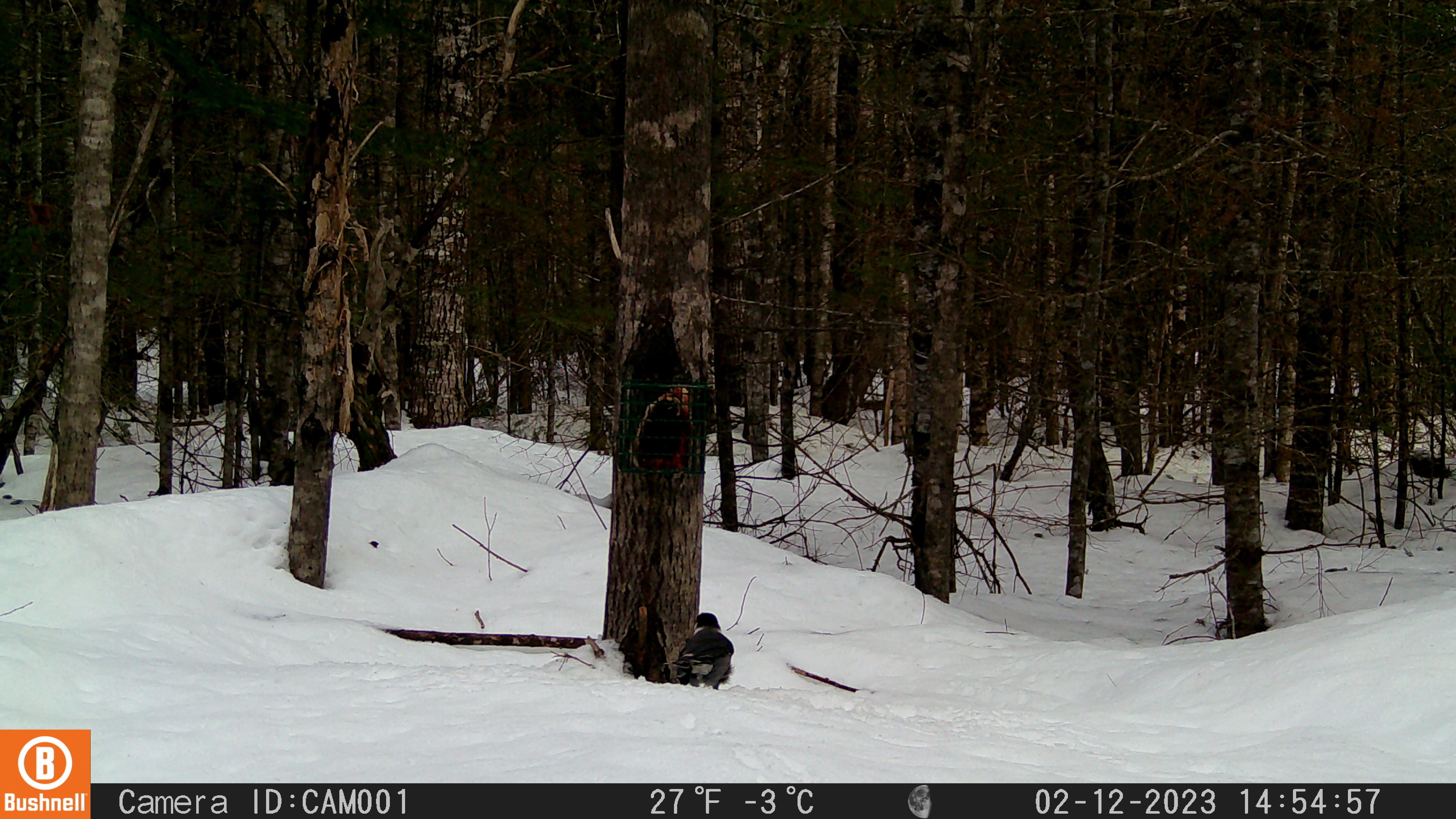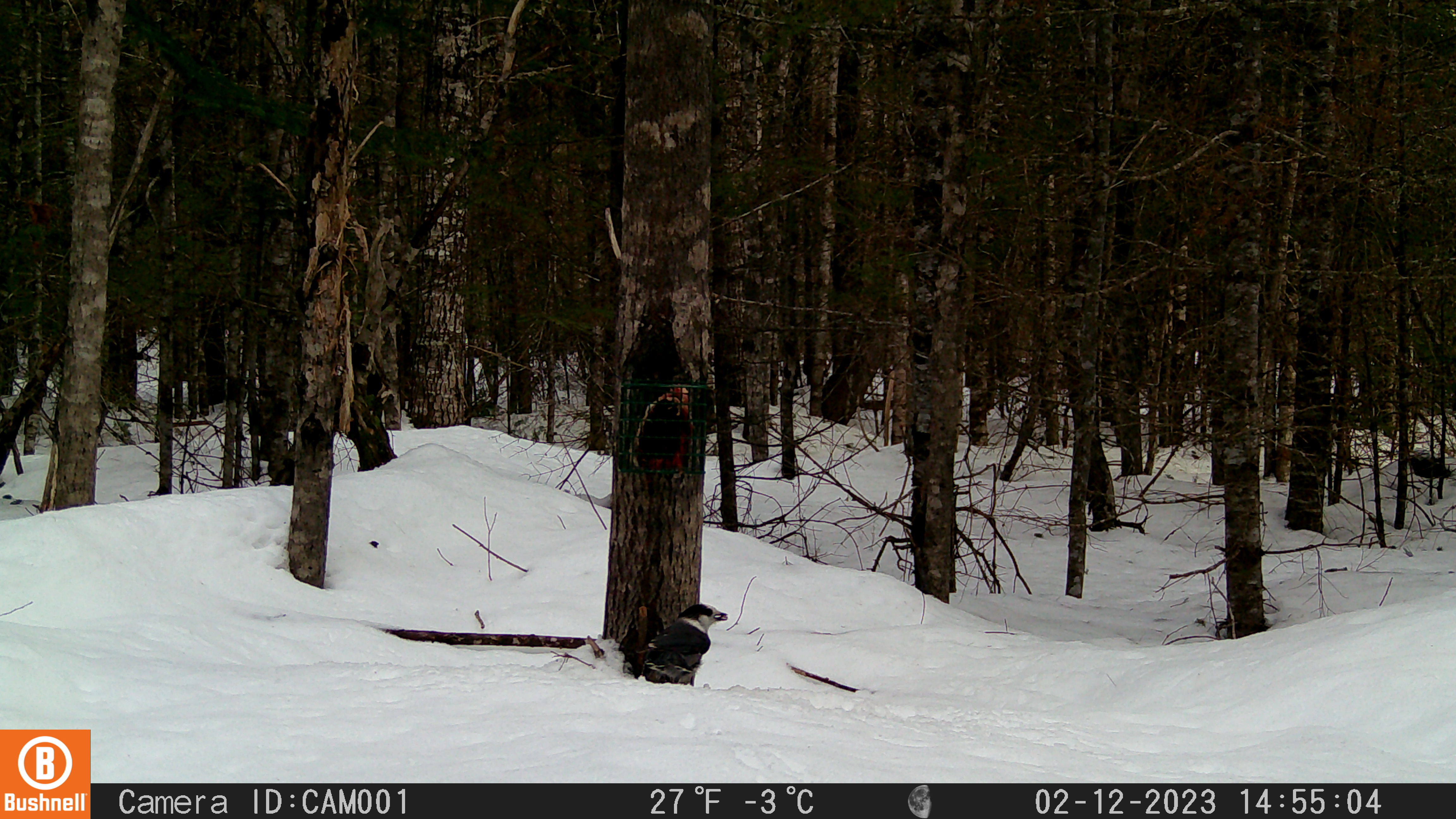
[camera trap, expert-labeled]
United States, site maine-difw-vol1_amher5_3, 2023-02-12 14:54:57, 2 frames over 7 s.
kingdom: Animalia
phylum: Chordata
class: Aves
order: Passeriformes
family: Corvidae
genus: Perisoreus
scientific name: Perisoreus canadensis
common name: canada jay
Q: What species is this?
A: Canada jay (Perisoreus canadensis).